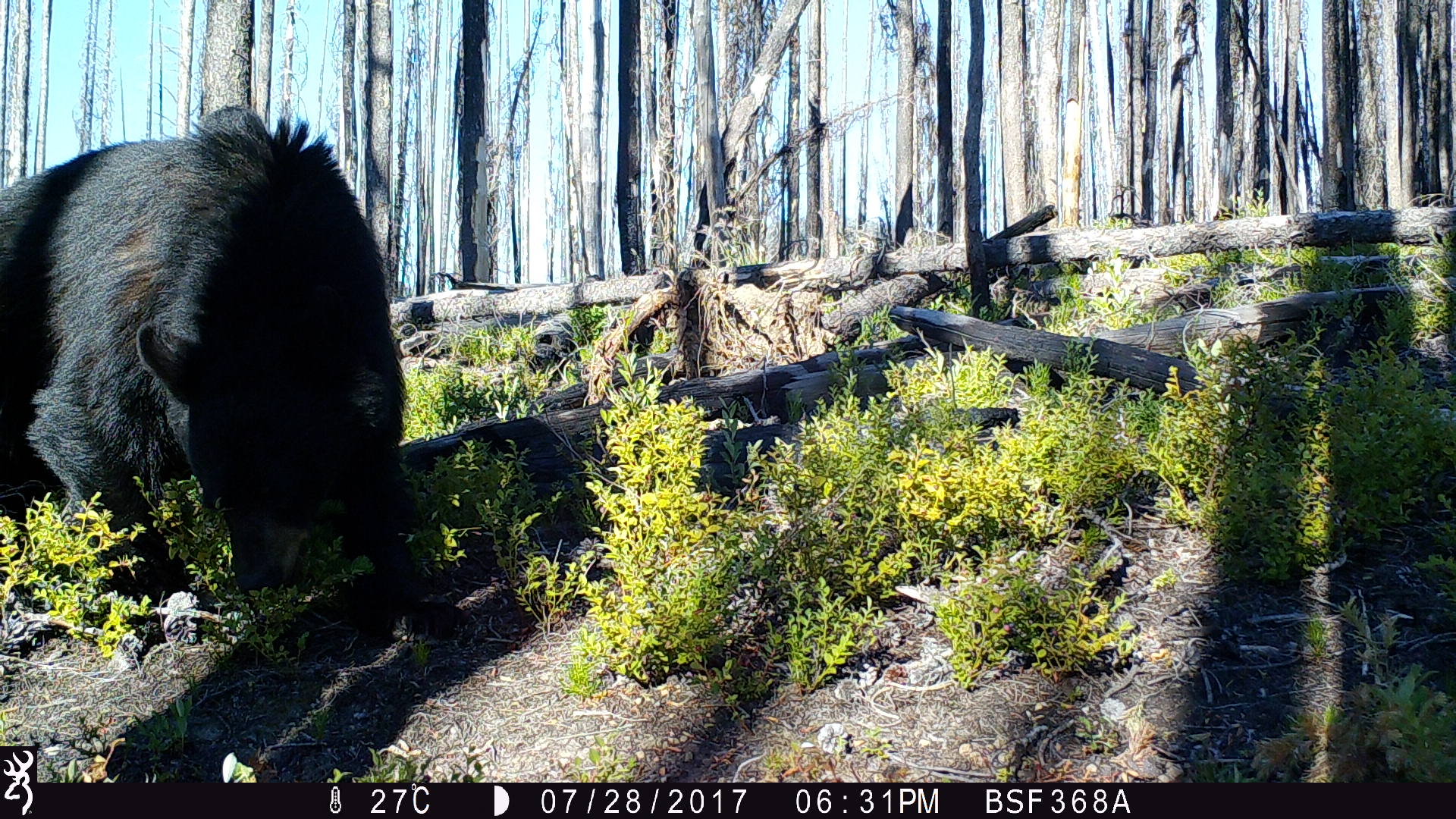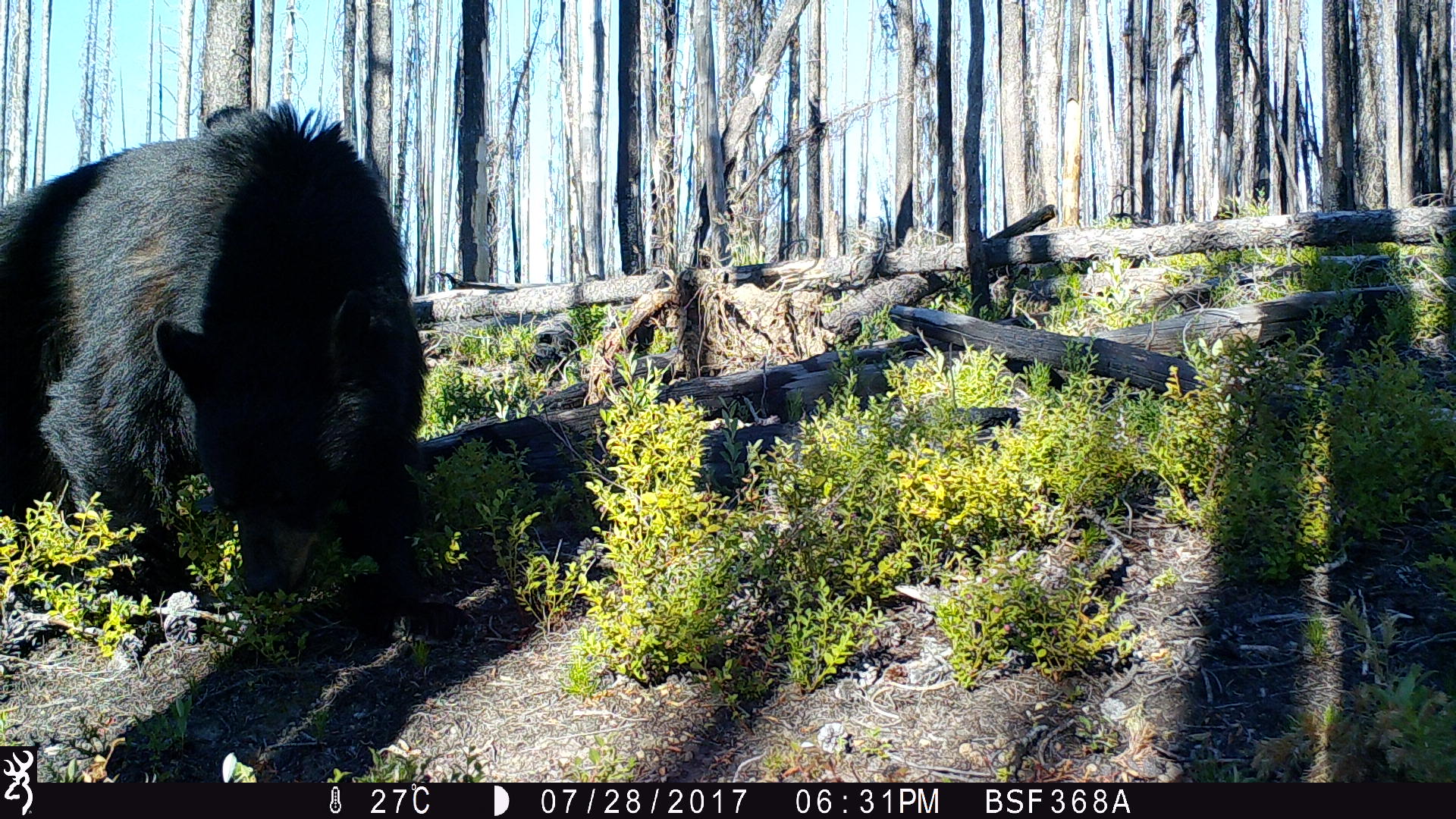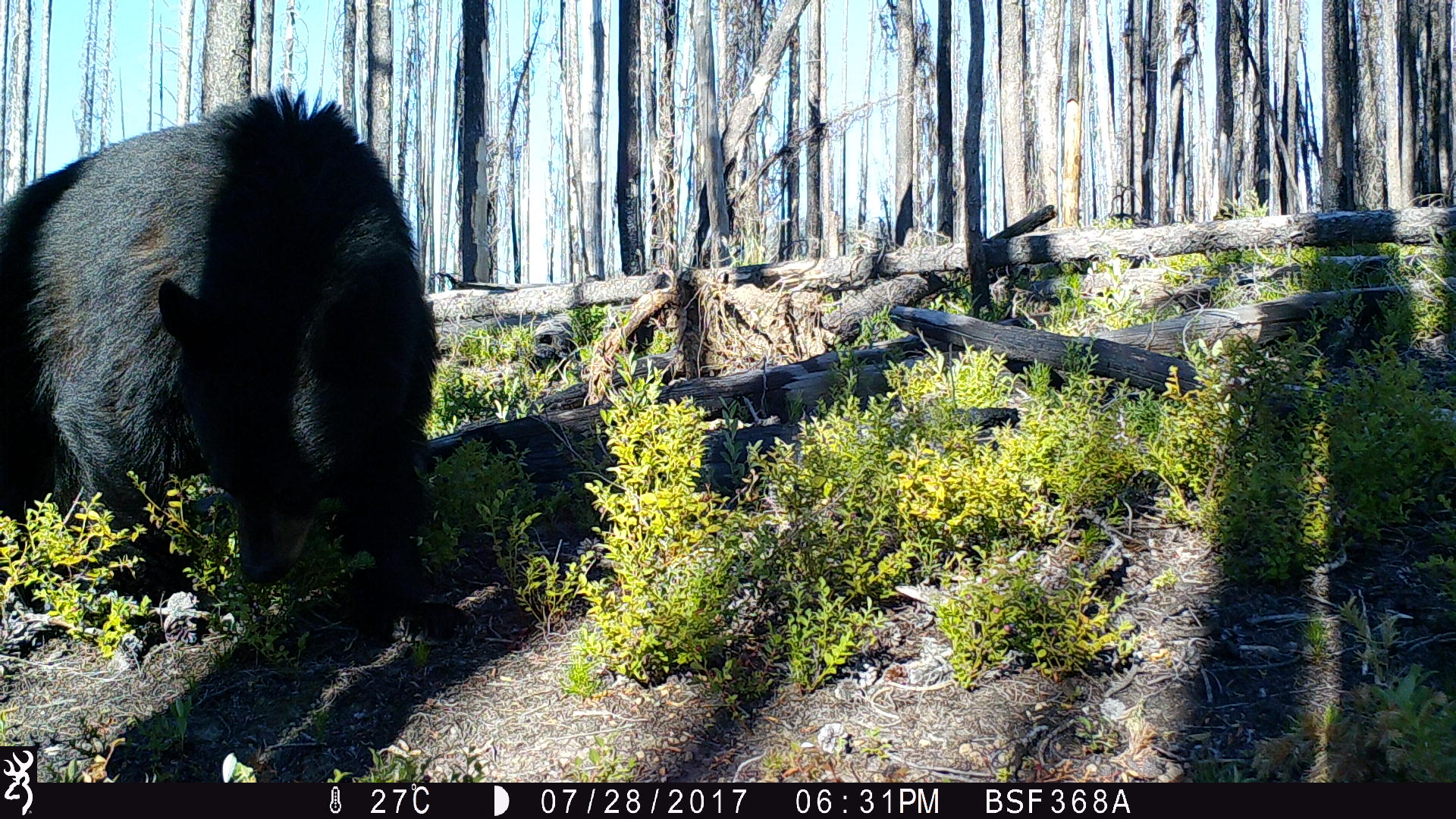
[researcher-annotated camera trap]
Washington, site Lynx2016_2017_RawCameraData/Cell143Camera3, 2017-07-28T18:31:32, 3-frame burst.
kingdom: Animalia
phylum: Chordata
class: Mammalia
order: Carnivora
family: Ursidae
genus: Ursus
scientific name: Ursus americanus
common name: american black bear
Ursus americanus (american black bear). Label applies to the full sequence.